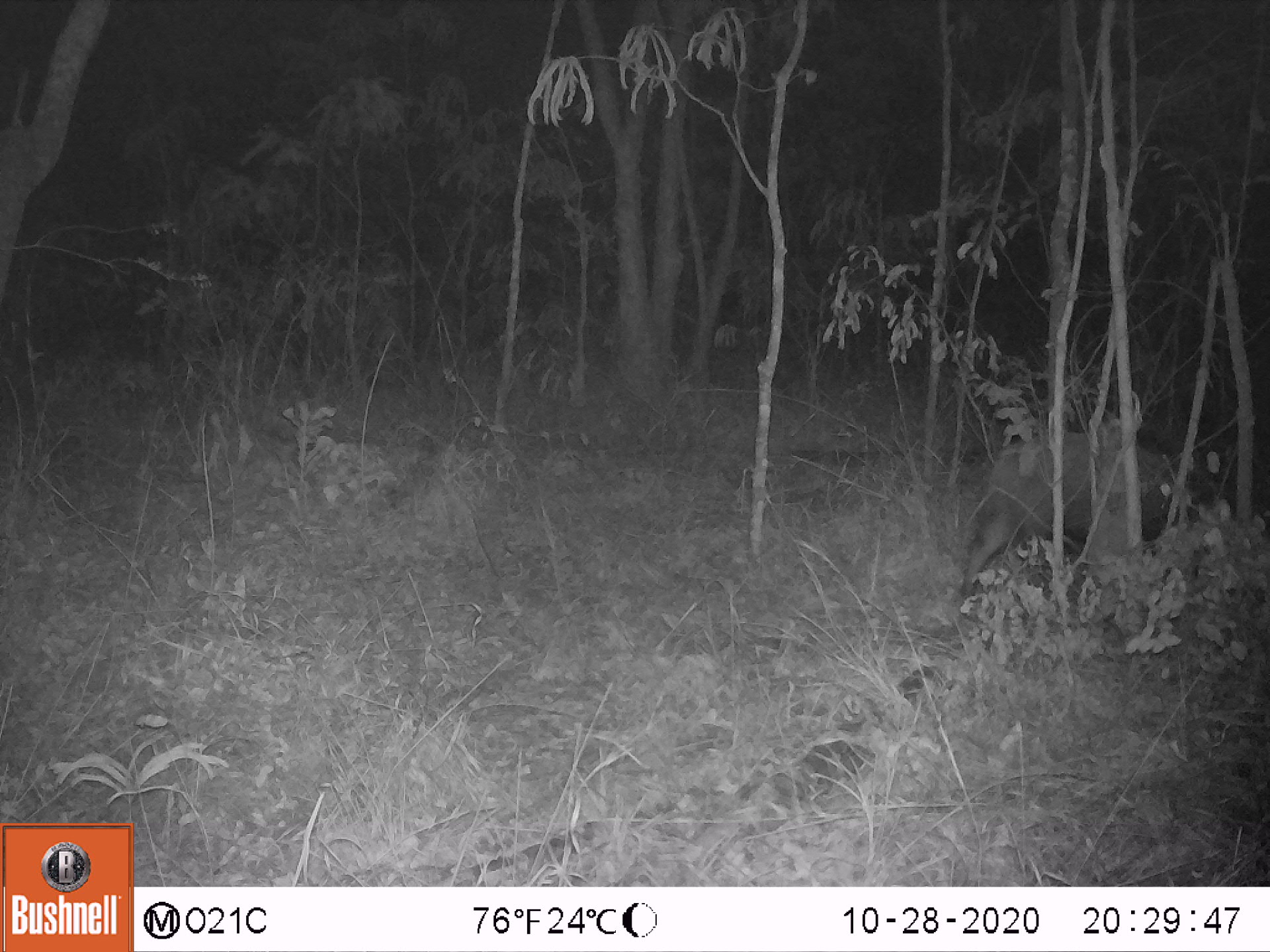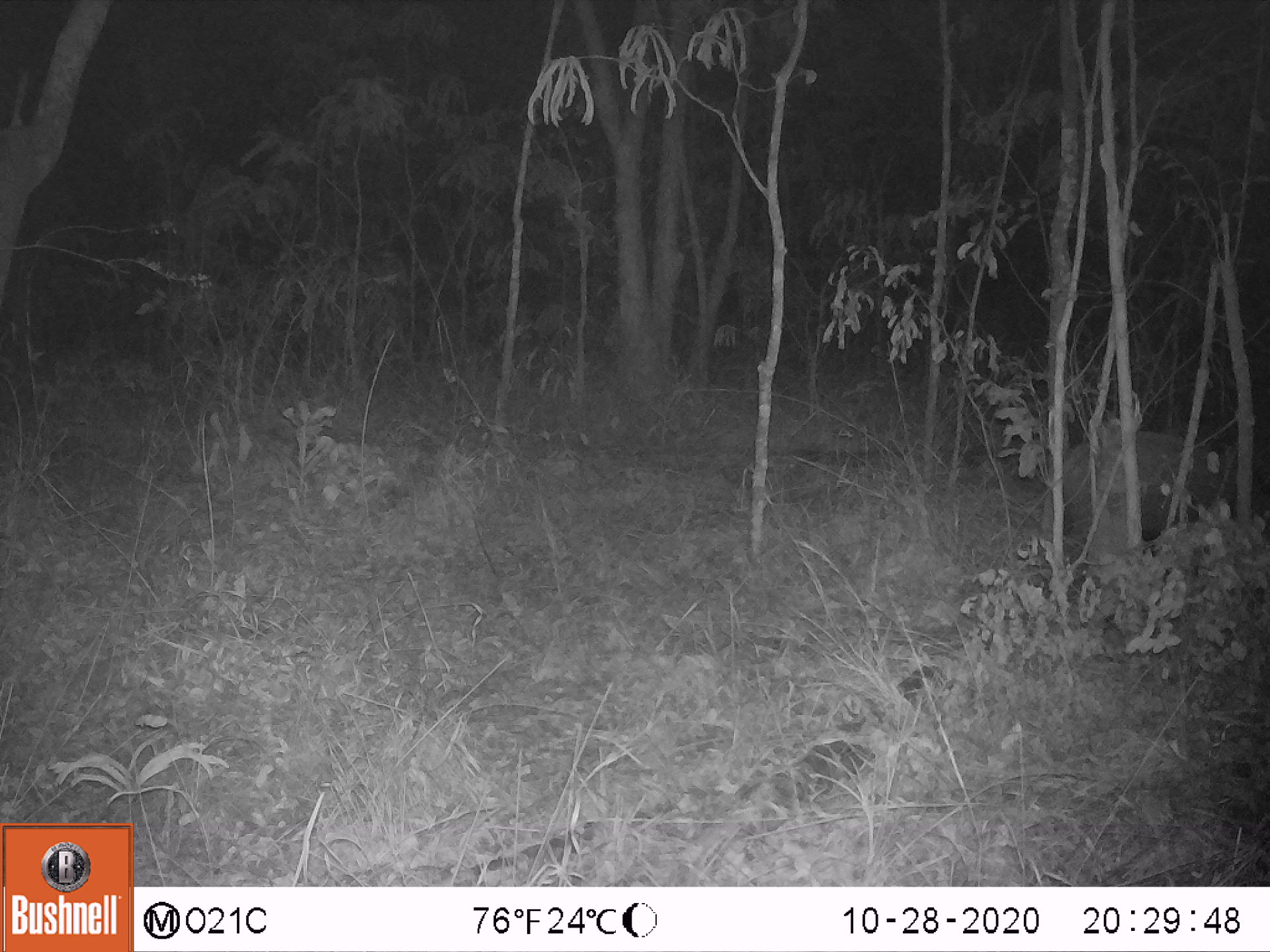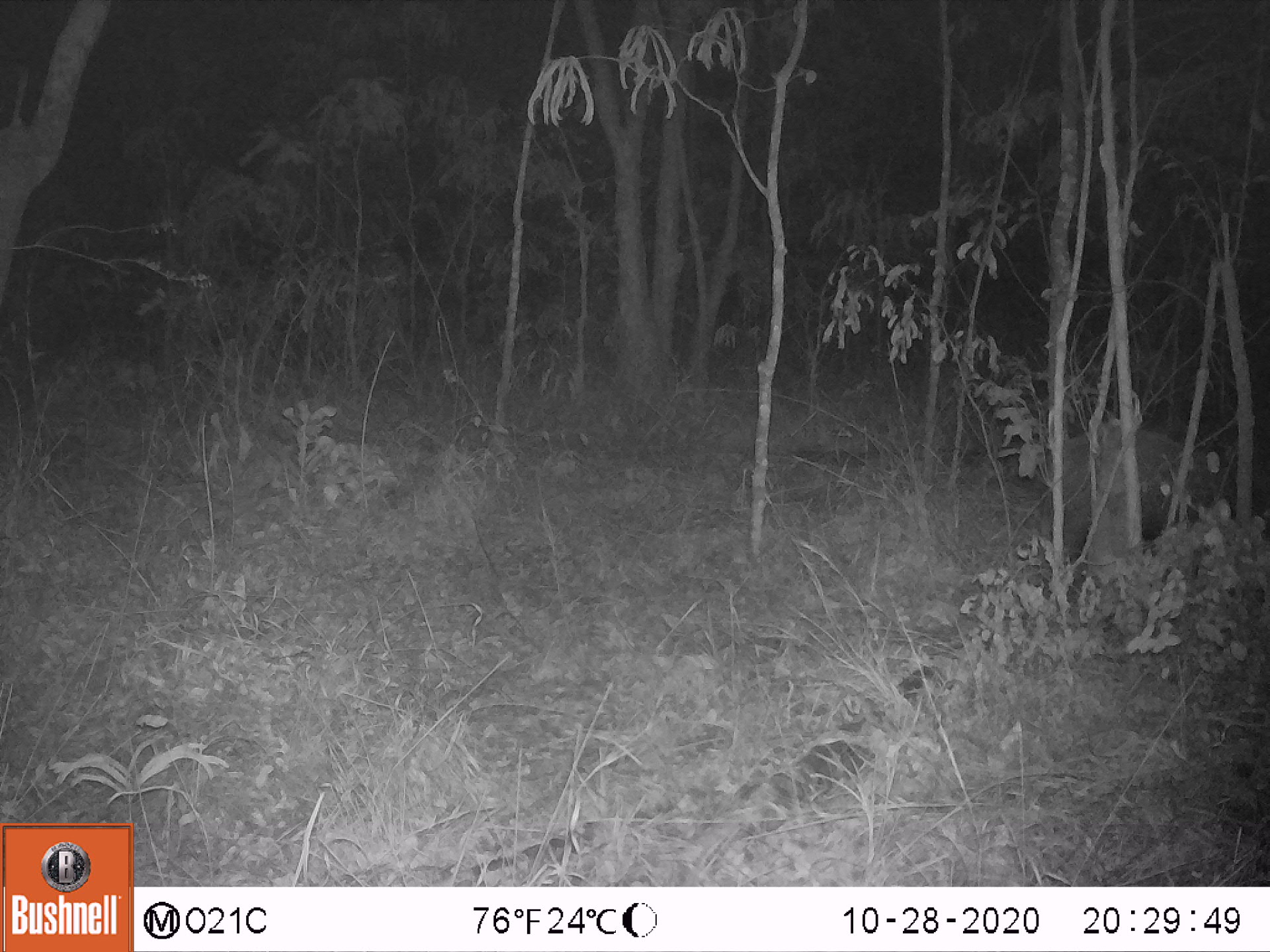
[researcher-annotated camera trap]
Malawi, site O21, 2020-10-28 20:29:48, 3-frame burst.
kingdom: Animalia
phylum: Chordata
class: Mammalia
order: Artiodactyla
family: Suidae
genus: Potamochoerus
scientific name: Potamochoerus larvatus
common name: bushpig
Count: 1.